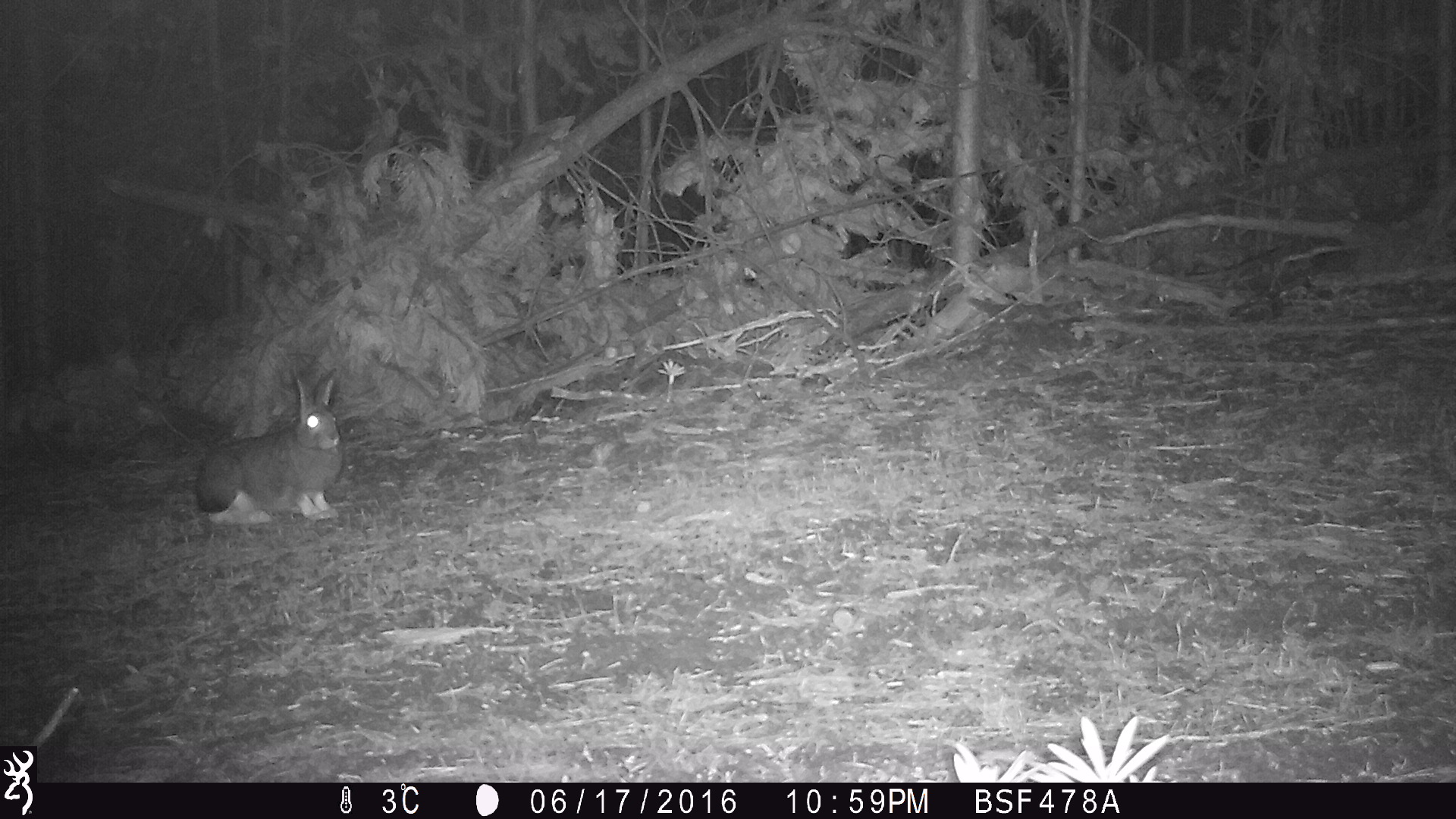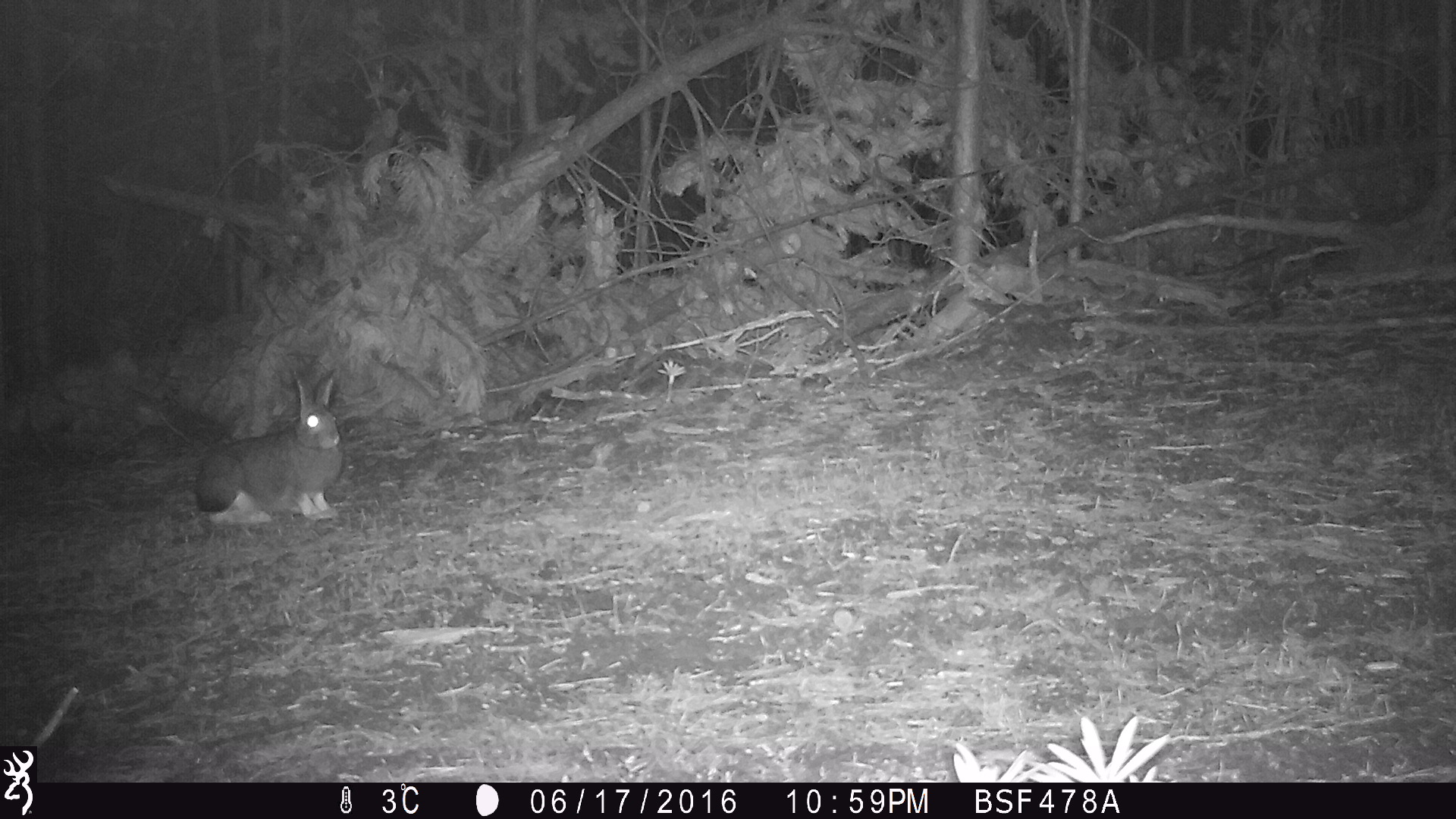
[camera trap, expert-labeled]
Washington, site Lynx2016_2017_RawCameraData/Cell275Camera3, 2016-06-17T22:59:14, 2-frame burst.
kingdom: Animalia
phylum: Chordata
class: Mammalia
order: Lagomorpha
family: Leporidae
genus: Lepus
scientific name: Lepus americanus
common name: snowshoe hare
Lepus americanus (snowshoe hare). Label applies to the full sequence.